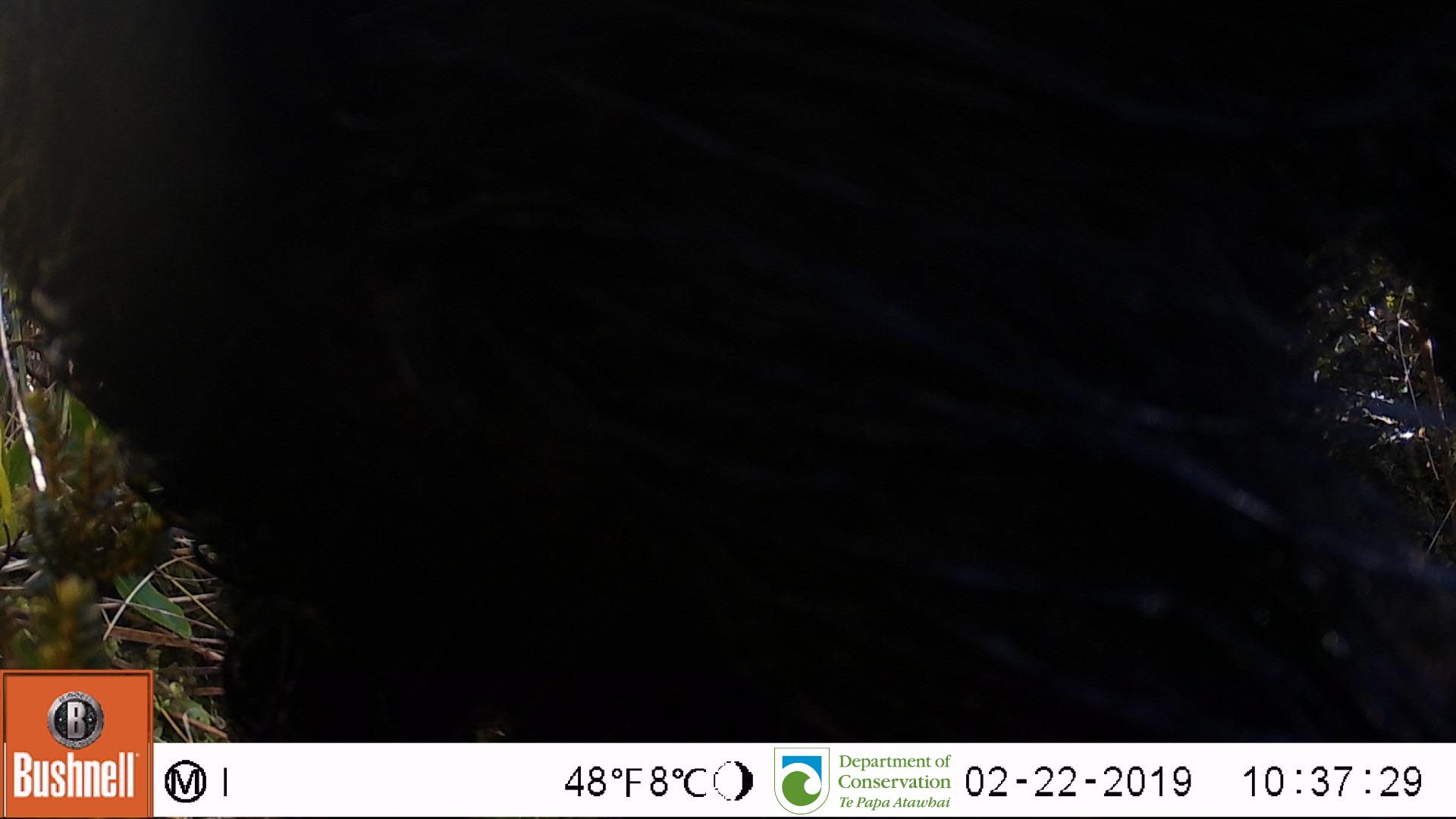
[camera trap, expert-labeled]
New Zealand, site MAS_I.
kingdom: Animalia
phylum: Chordata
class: Mammalia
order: Artiodactyla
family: Suidae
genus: Sus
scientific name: Sus scrofa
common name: pig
Pig (Sus scrofa).